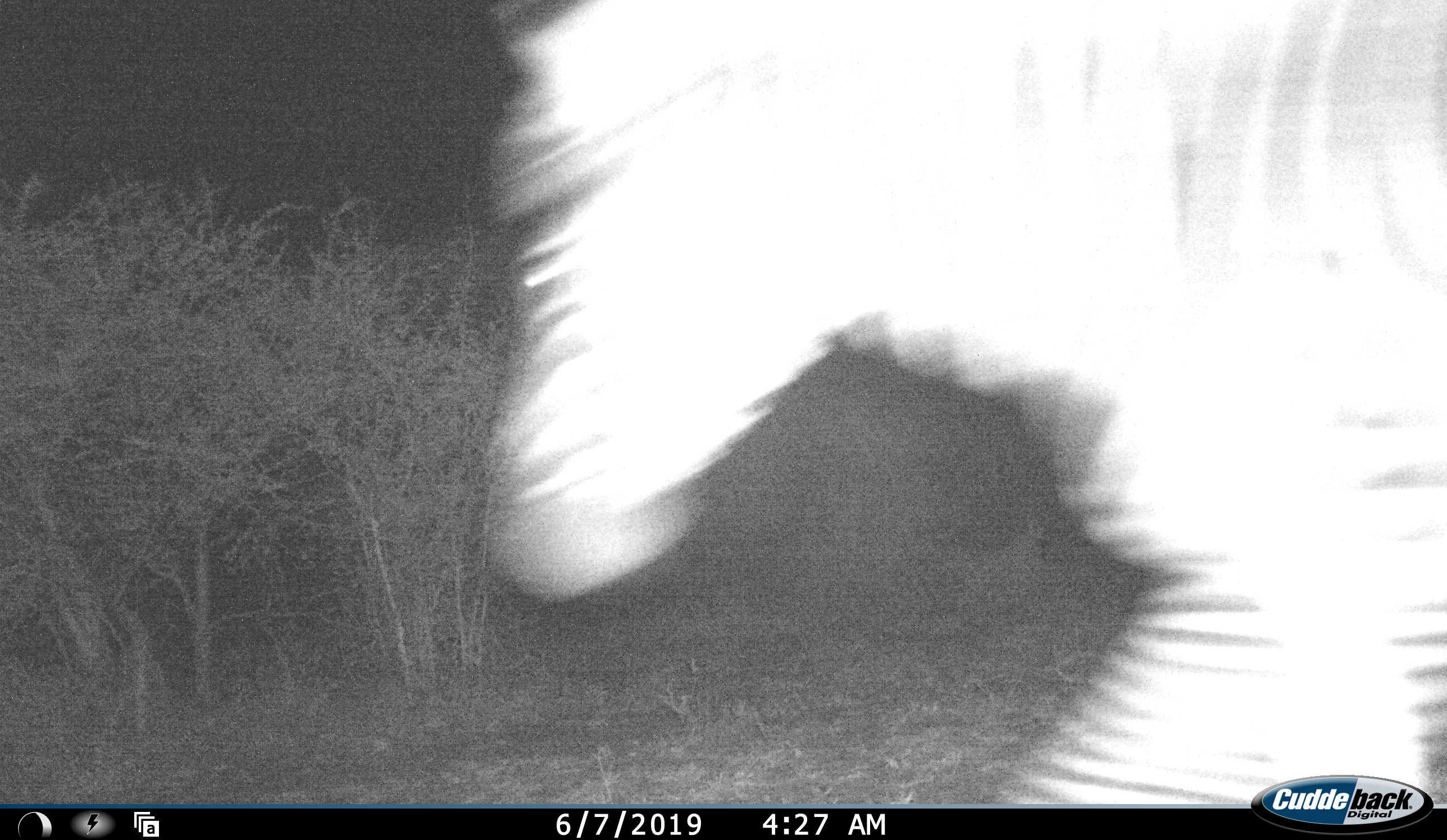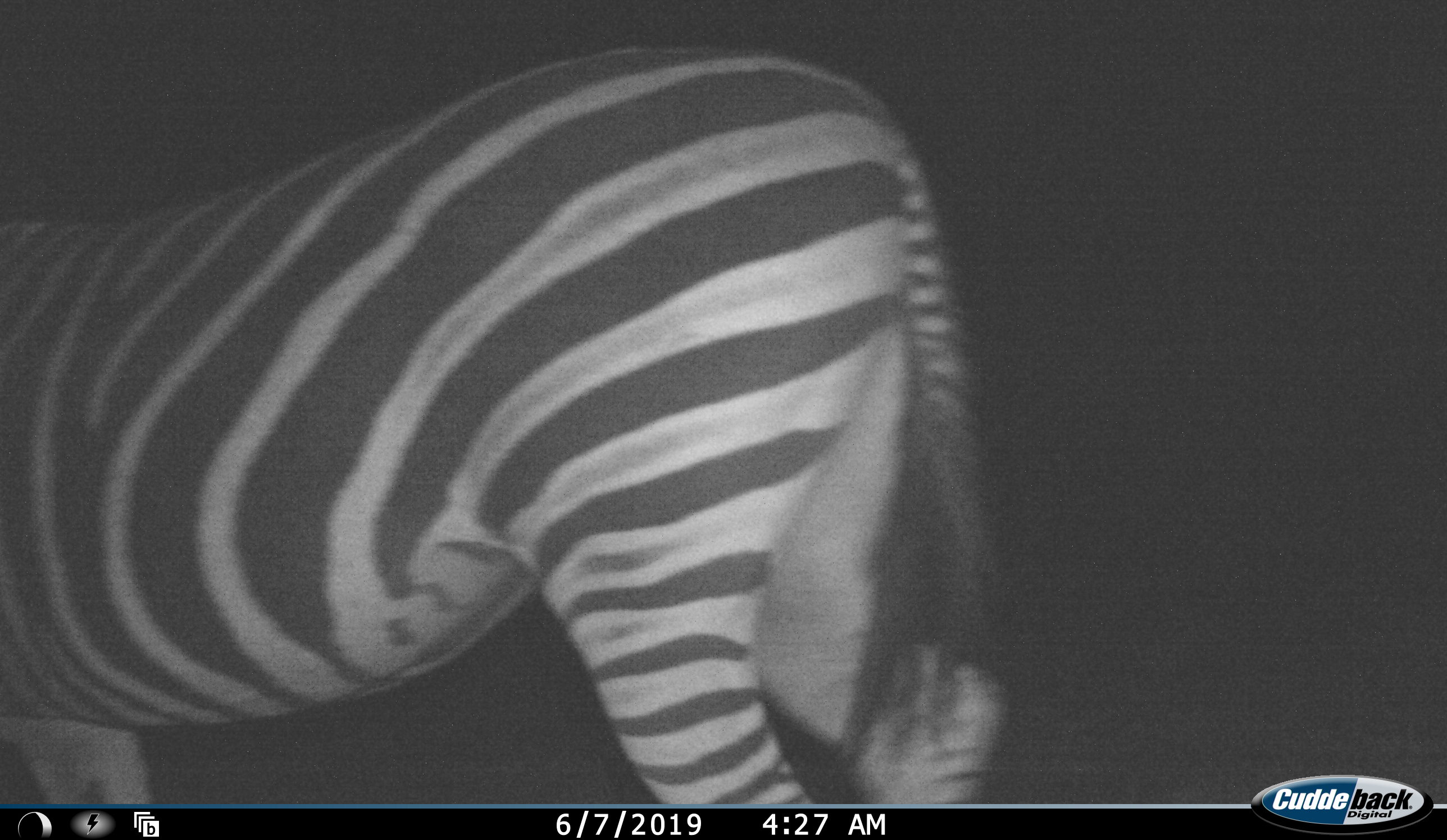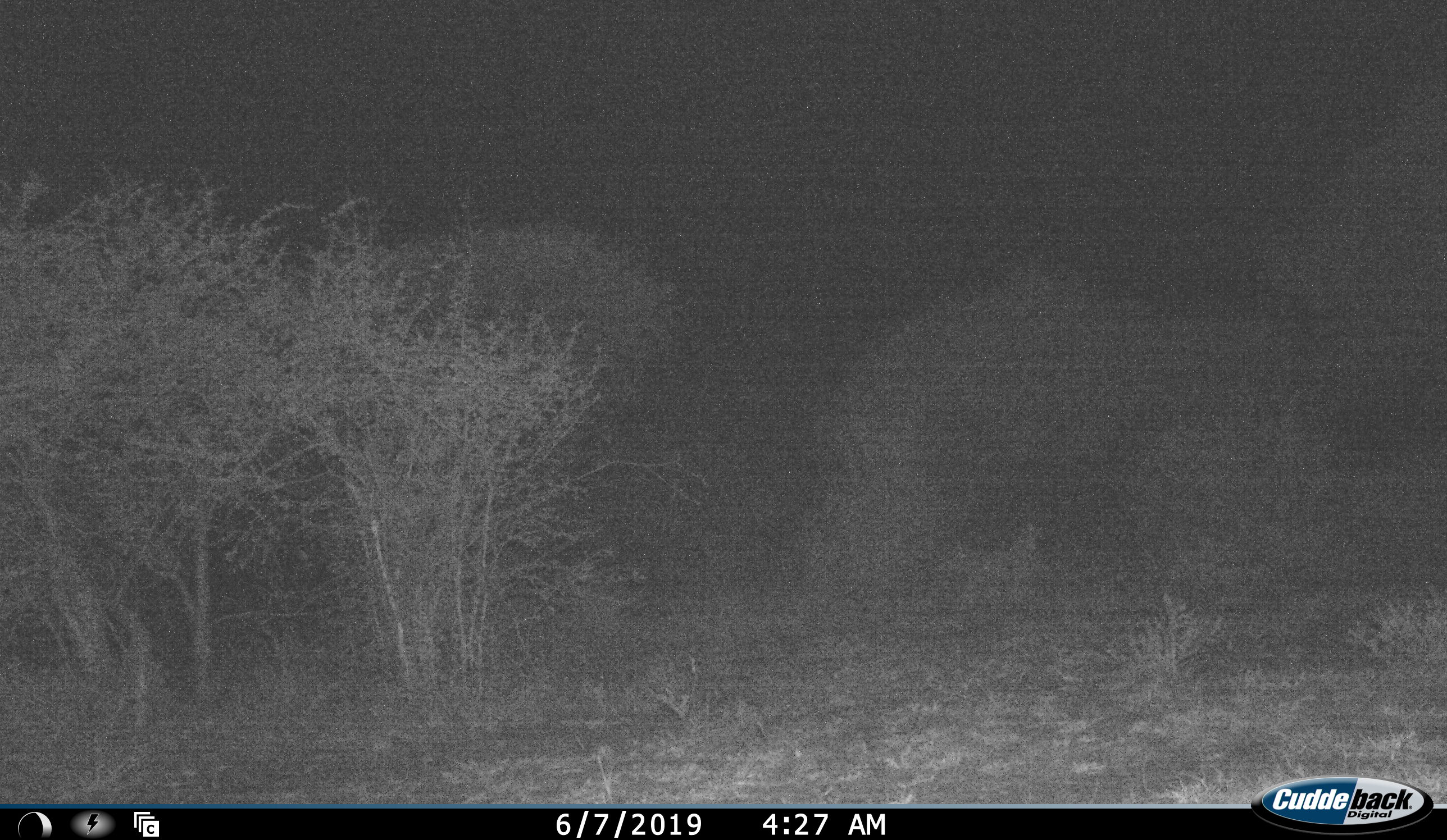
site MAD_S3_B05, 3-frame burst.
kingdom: Animalia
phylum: Chordata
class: Mammalia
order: Perissodactyla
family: Equidae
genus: Equus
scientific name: Equus quagga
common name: plains zebra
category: zebraplains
Zebraplains (plains zebra) (Equus quagga), count 1. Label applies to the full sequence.